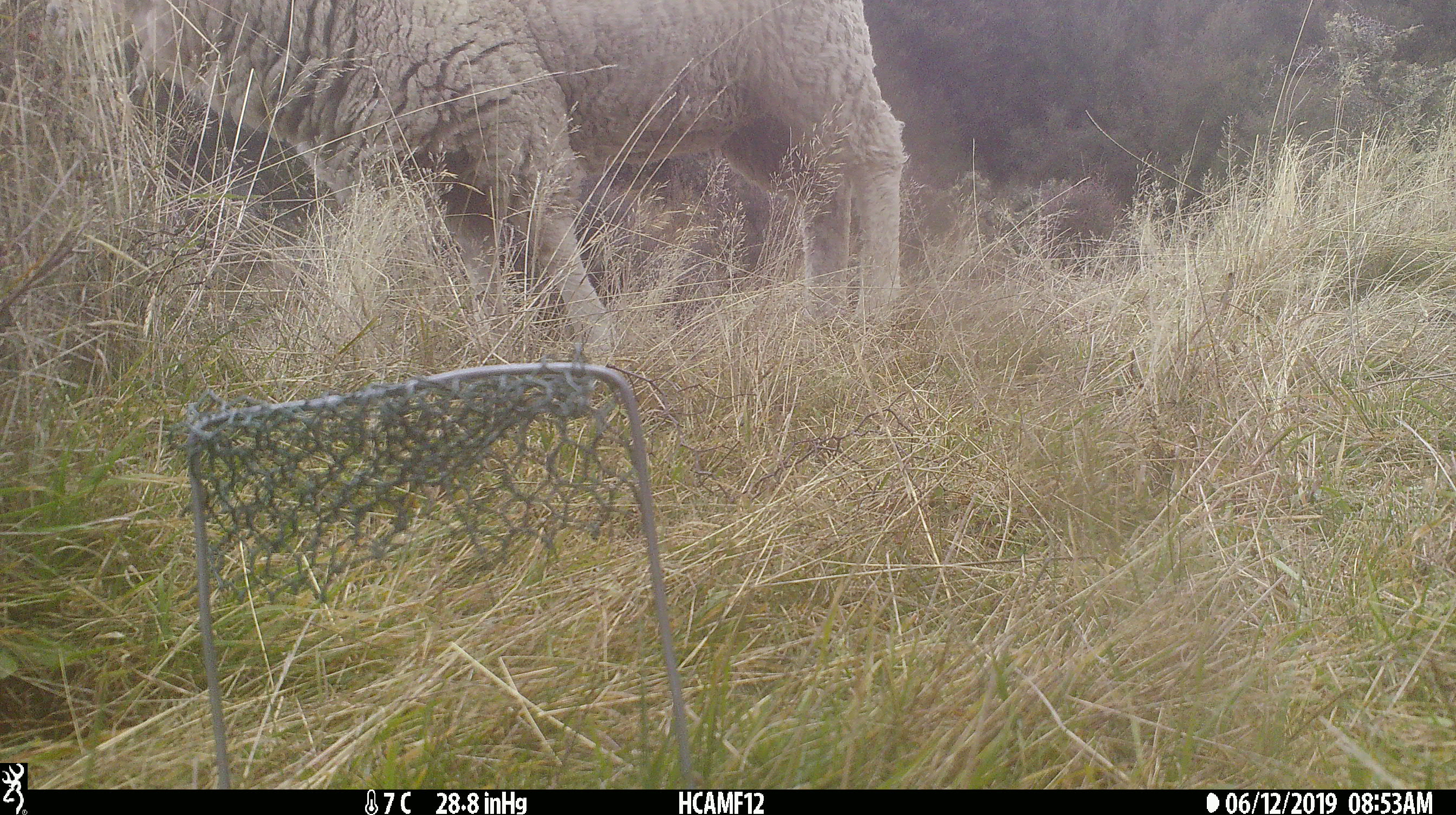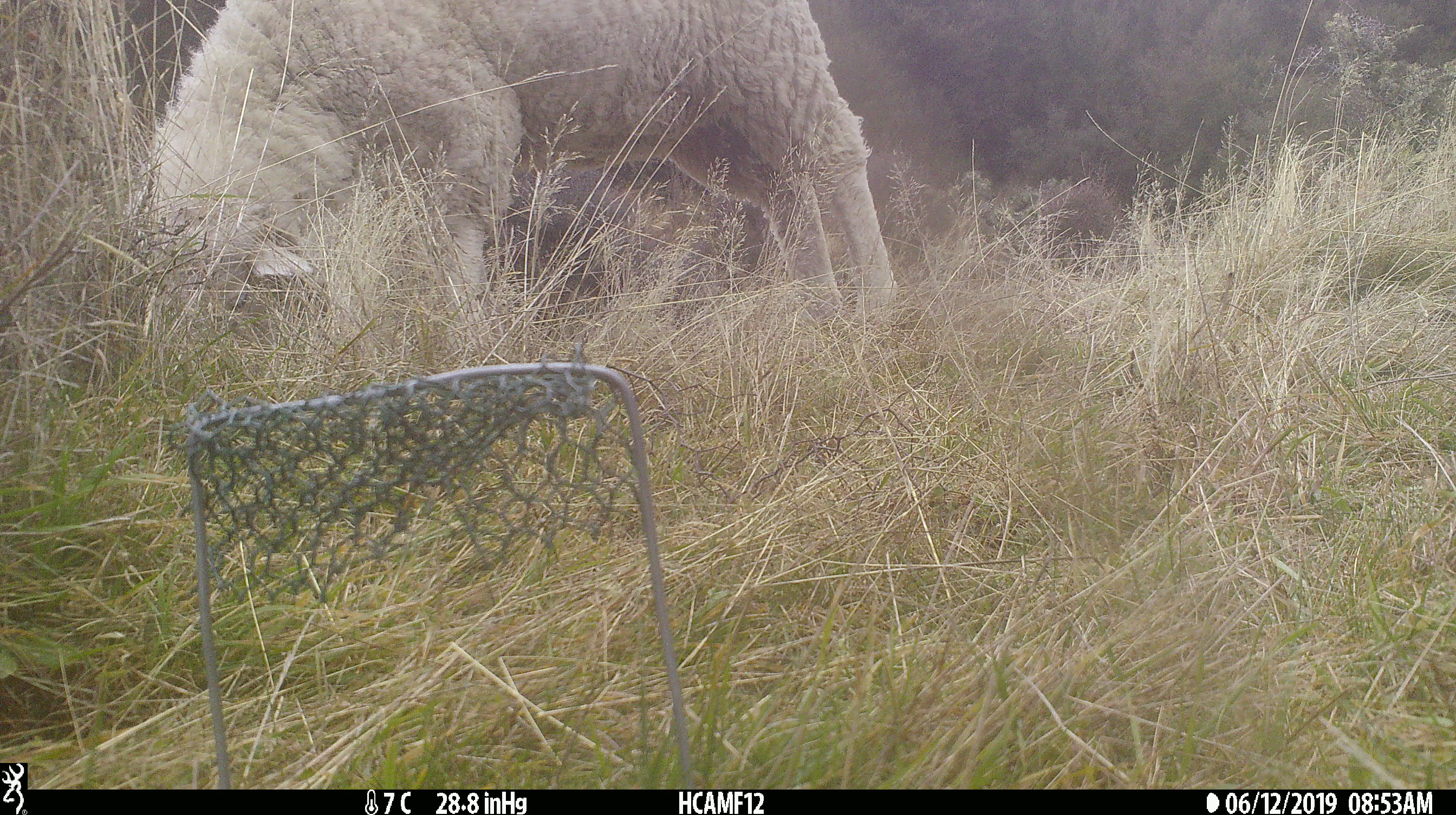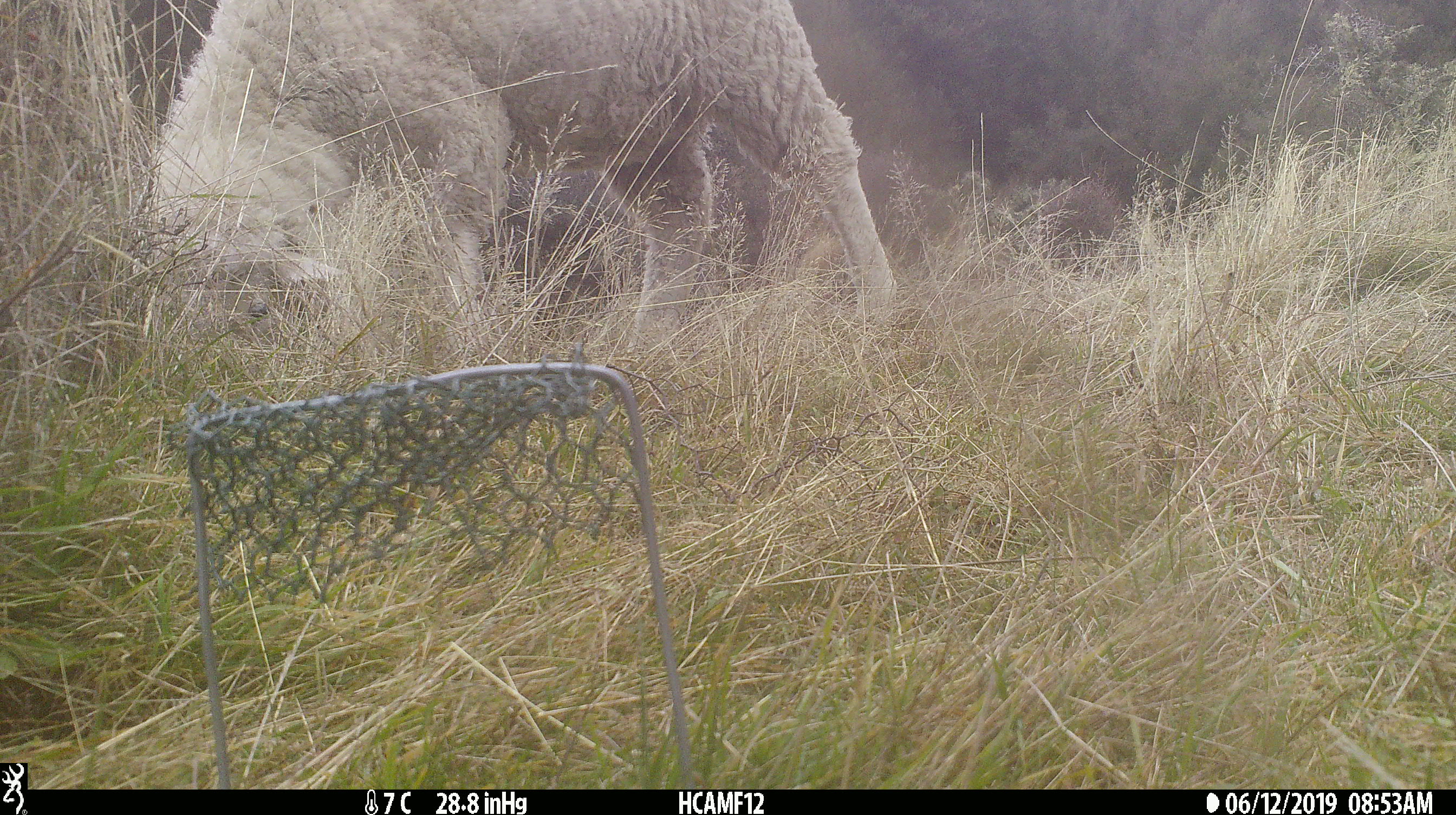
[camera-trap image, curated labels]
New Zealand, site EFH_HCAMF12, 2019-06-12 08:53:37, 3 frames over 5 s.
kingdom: Animalia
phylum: Chordata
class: Mammalia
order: Artiodactyla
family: Bovidae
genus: Ovis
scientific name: Ovis aries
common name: domestic sheep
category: sheep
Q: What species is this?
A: Sheep (domestic sheep) (Ovis aries).